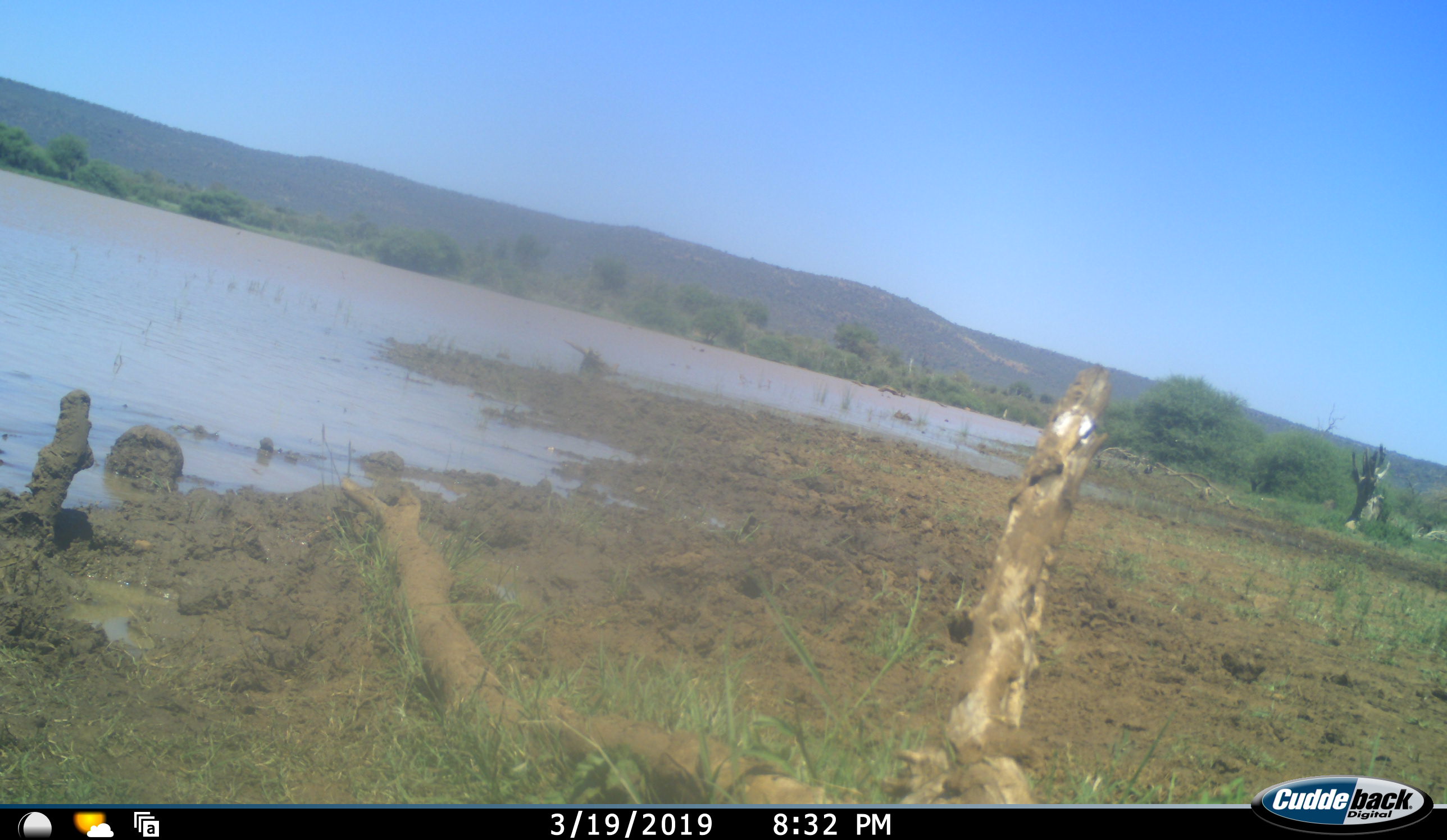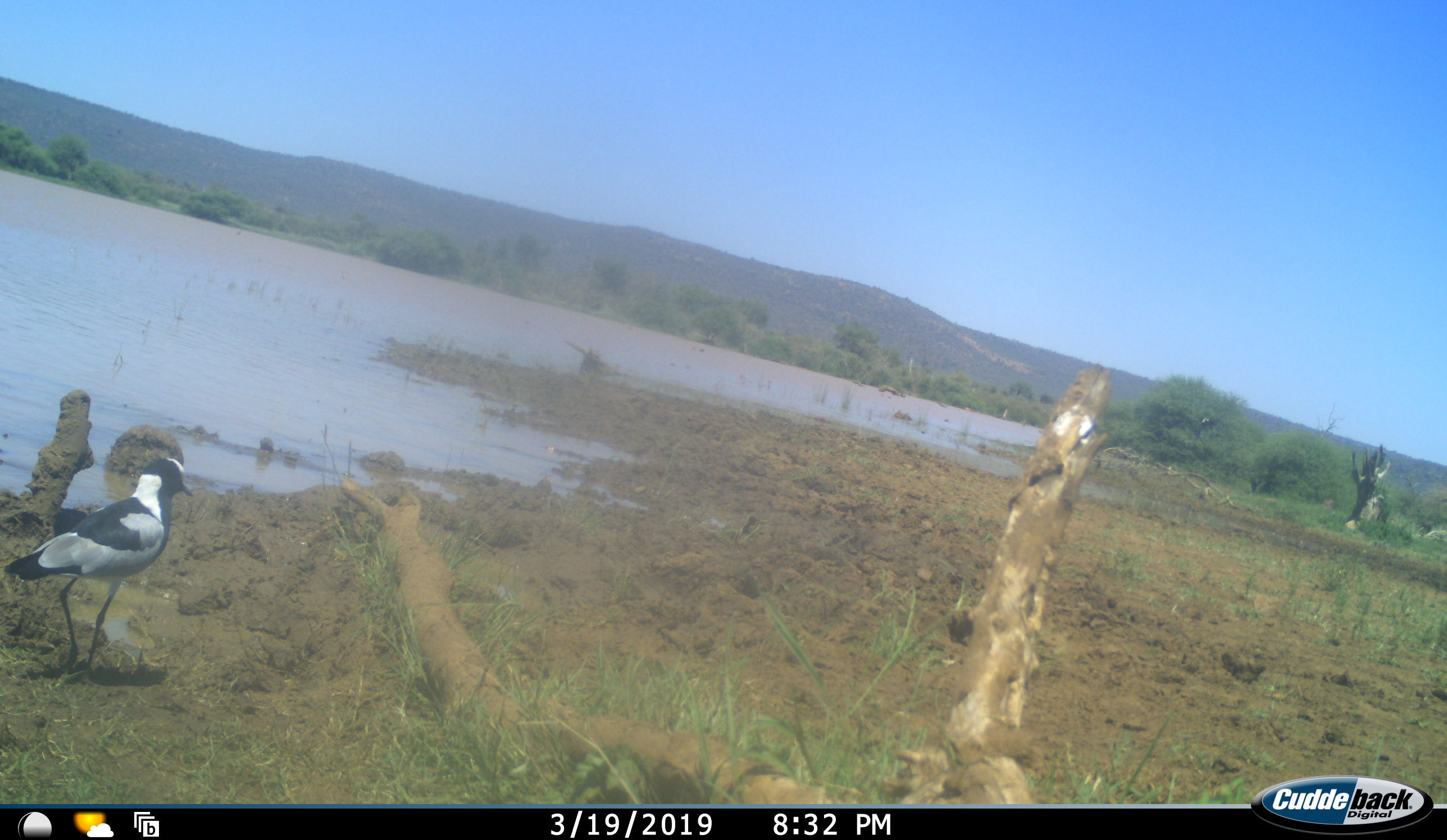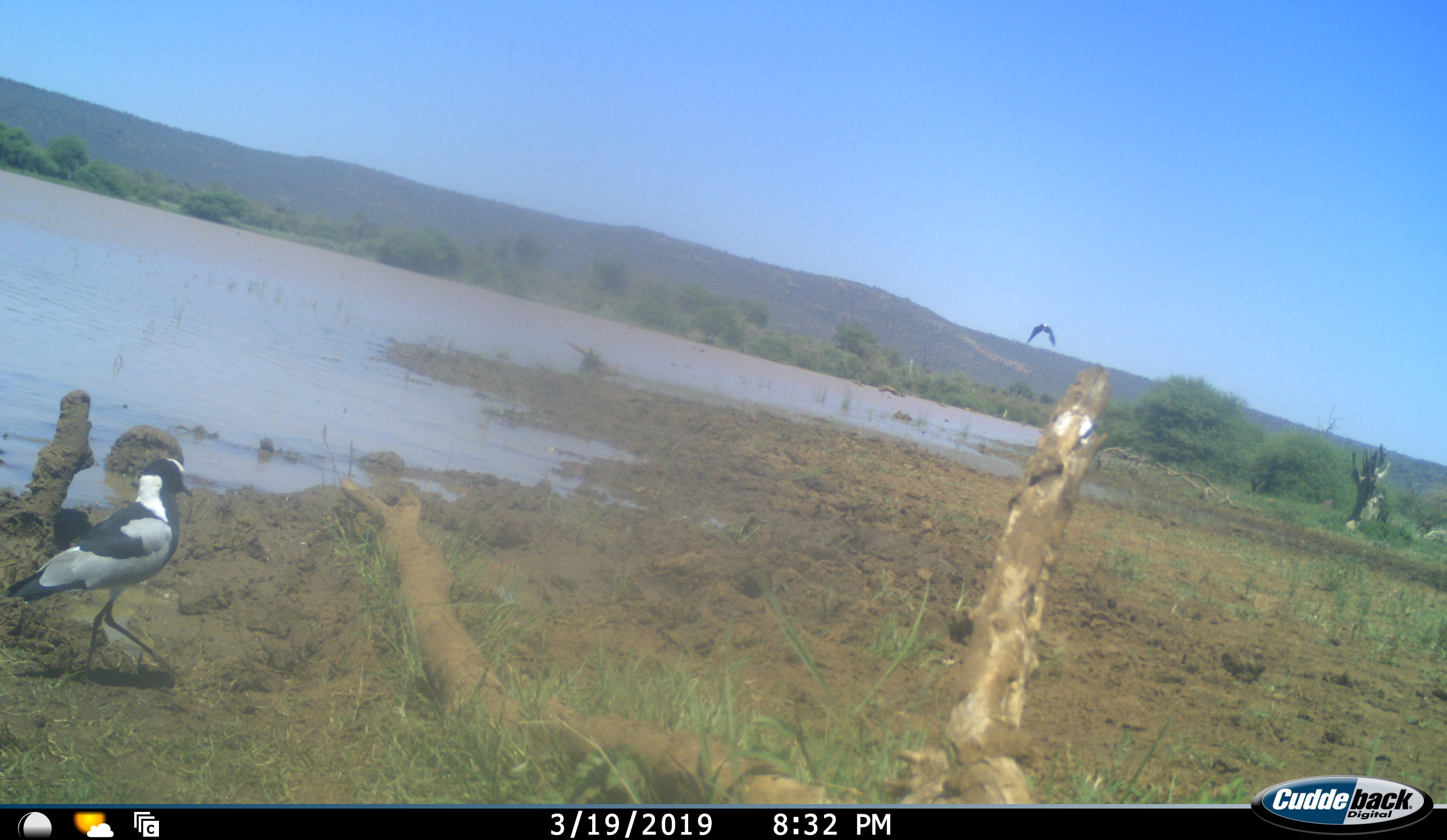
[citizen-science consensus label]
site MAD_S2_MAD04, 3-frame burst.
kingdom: Animalia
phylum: Chordata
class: Aves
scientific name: Aves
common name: bird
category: birdother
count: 2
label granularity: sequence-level